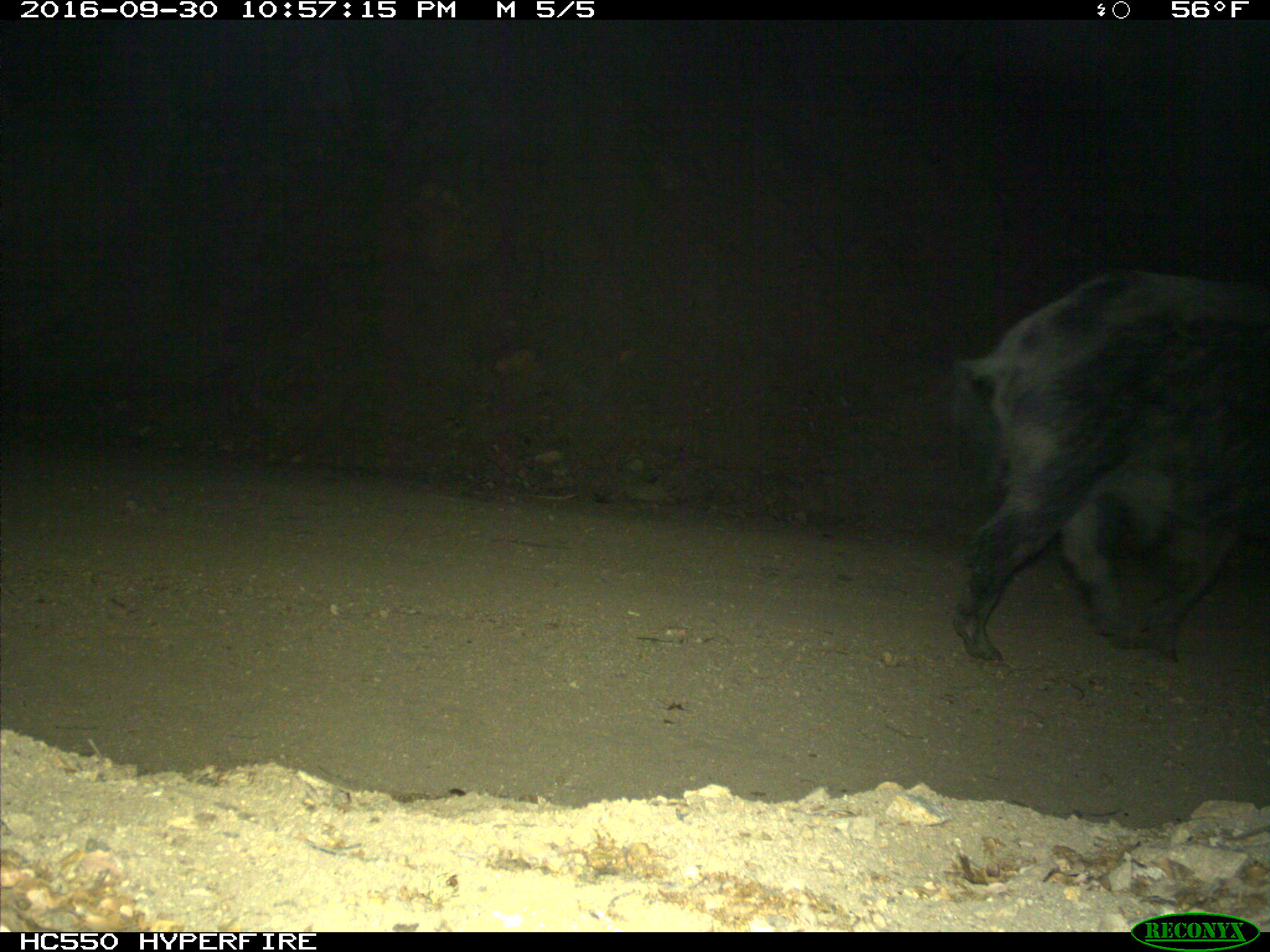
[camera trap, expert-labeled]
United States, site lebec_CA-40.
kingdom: Animalia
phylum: Chordata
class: Mammalia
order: Artiodactyla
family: Suidae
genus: Sus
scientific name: Sus scrofa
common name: wild boar